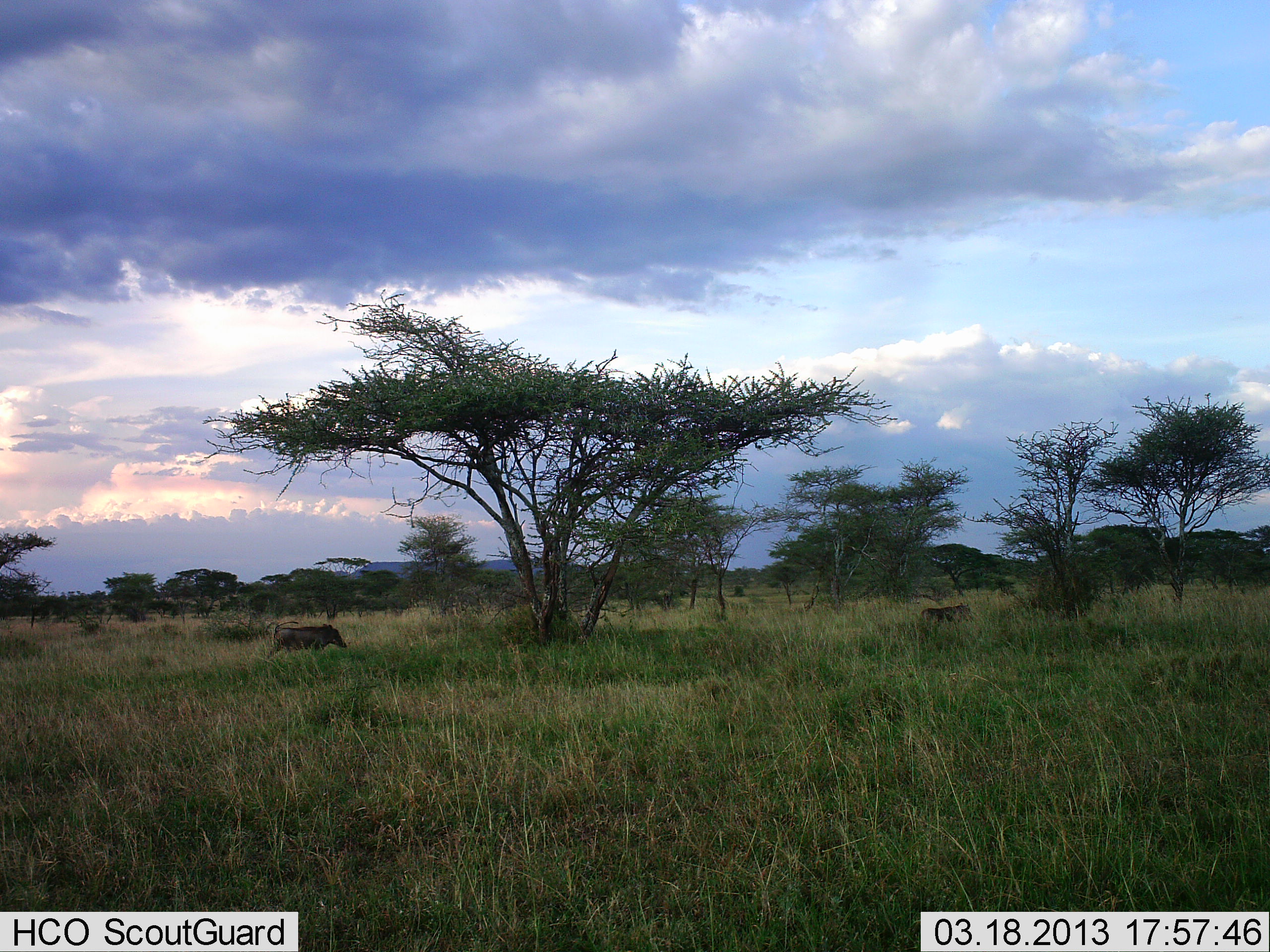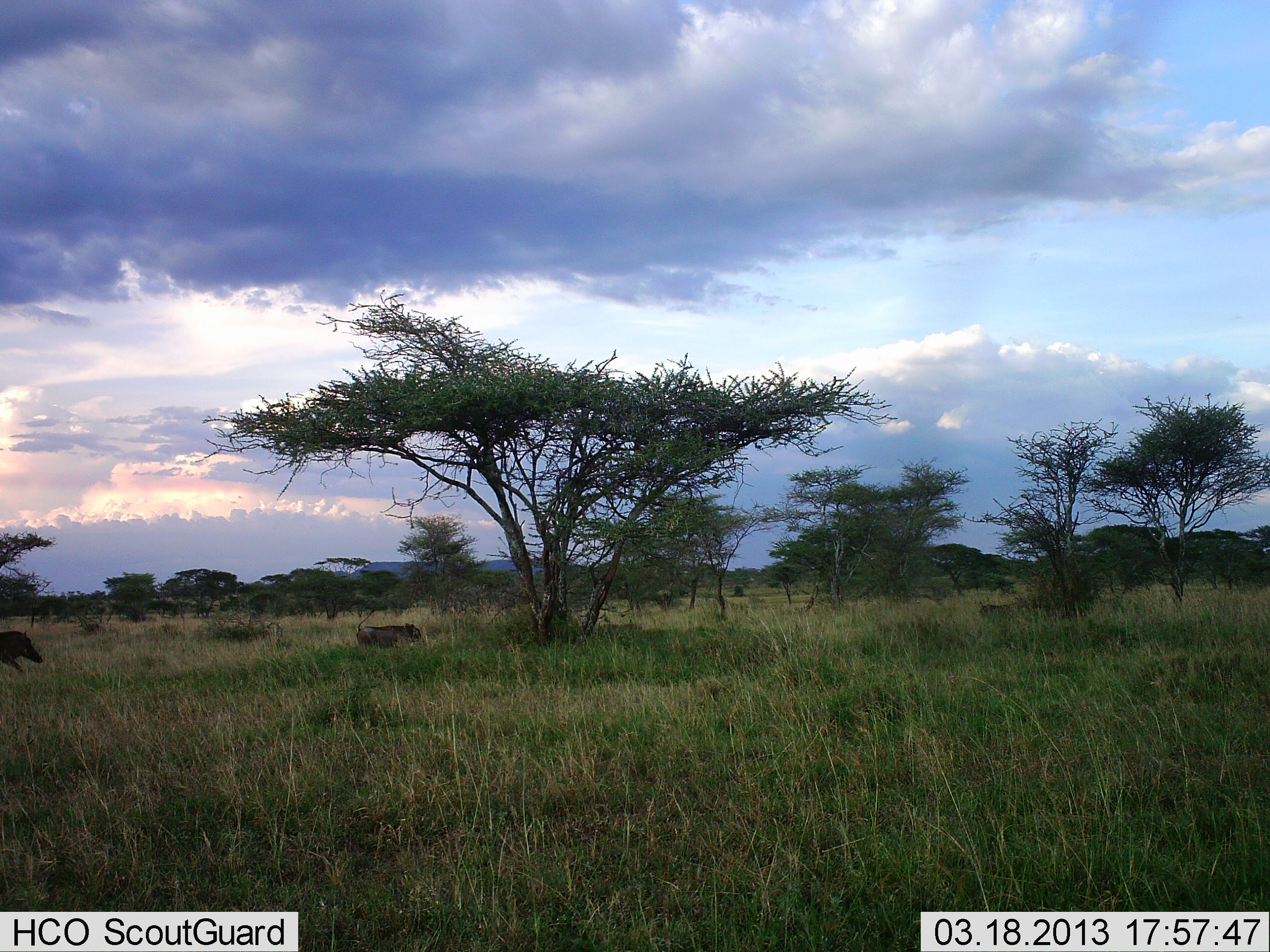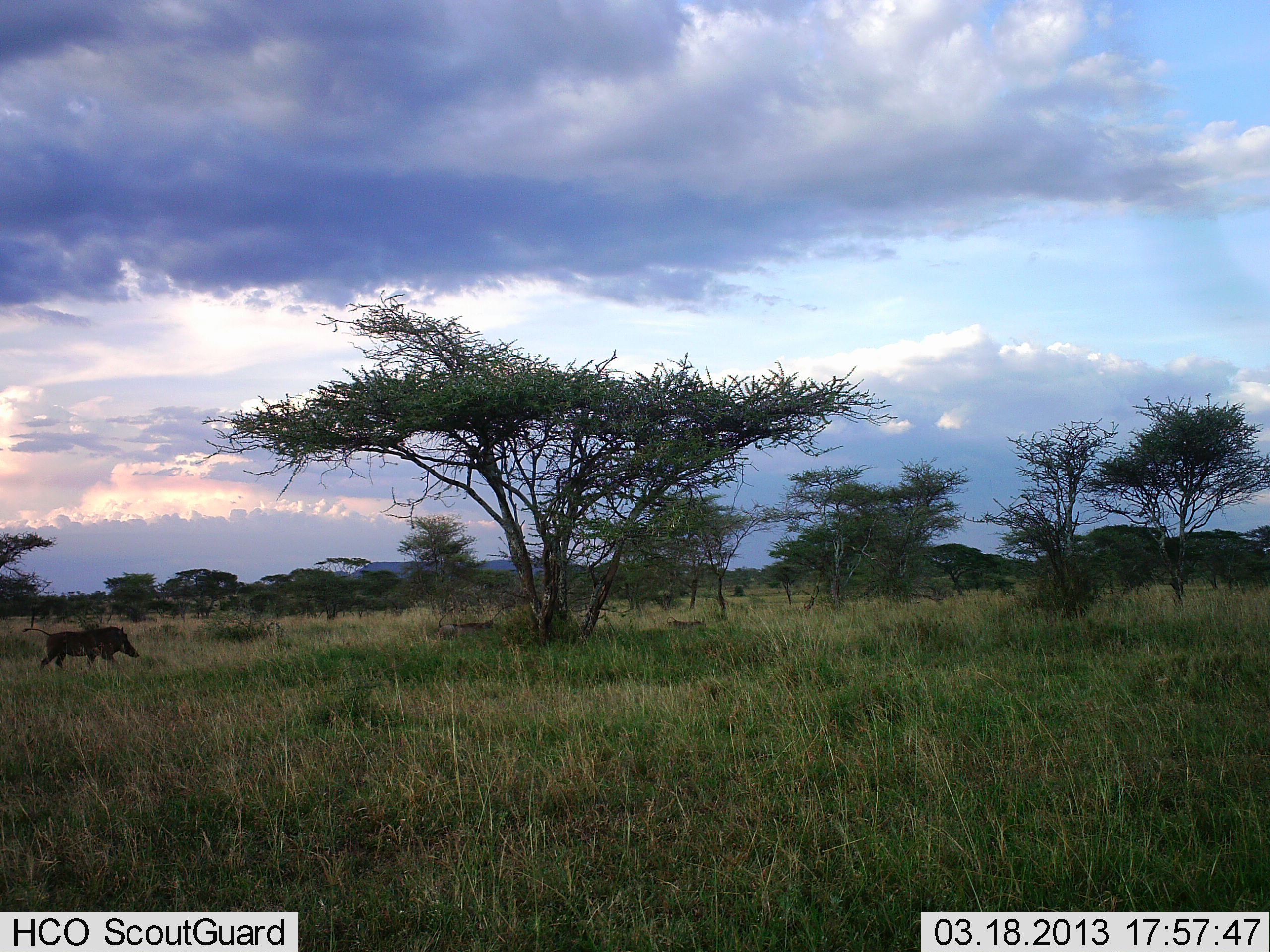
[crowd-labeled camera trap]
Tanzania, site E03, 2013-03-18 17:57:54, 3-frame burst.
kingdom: Animalia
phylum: Chordata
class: Mammalia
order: Artiodactyla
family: Suidae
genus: Phacochoerus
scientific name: Phacochoerus africanus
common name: warthog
Warthog (Phacochoerus africanus), count 4. Behavior (volunteer vote fractions): standing 0%, resting 0%, moving 100%, interacting 0%. Young present (vote fraction): 0%. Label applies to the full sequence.